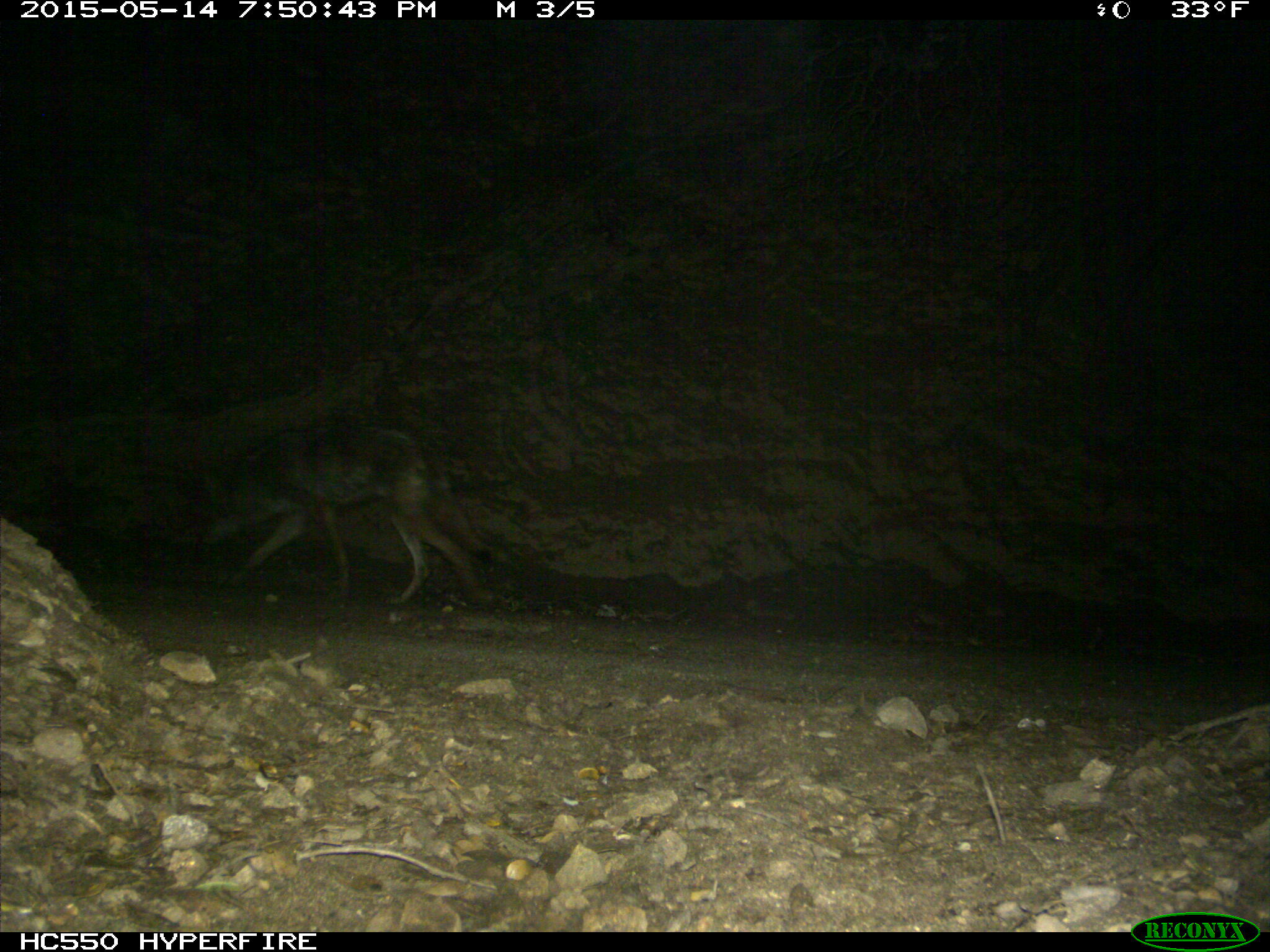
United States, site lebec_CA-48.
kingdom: Animalia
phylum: Chordata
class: Mammalia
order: Carnivora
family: Canidae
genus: Canis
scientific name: Canis latrans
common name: coyote